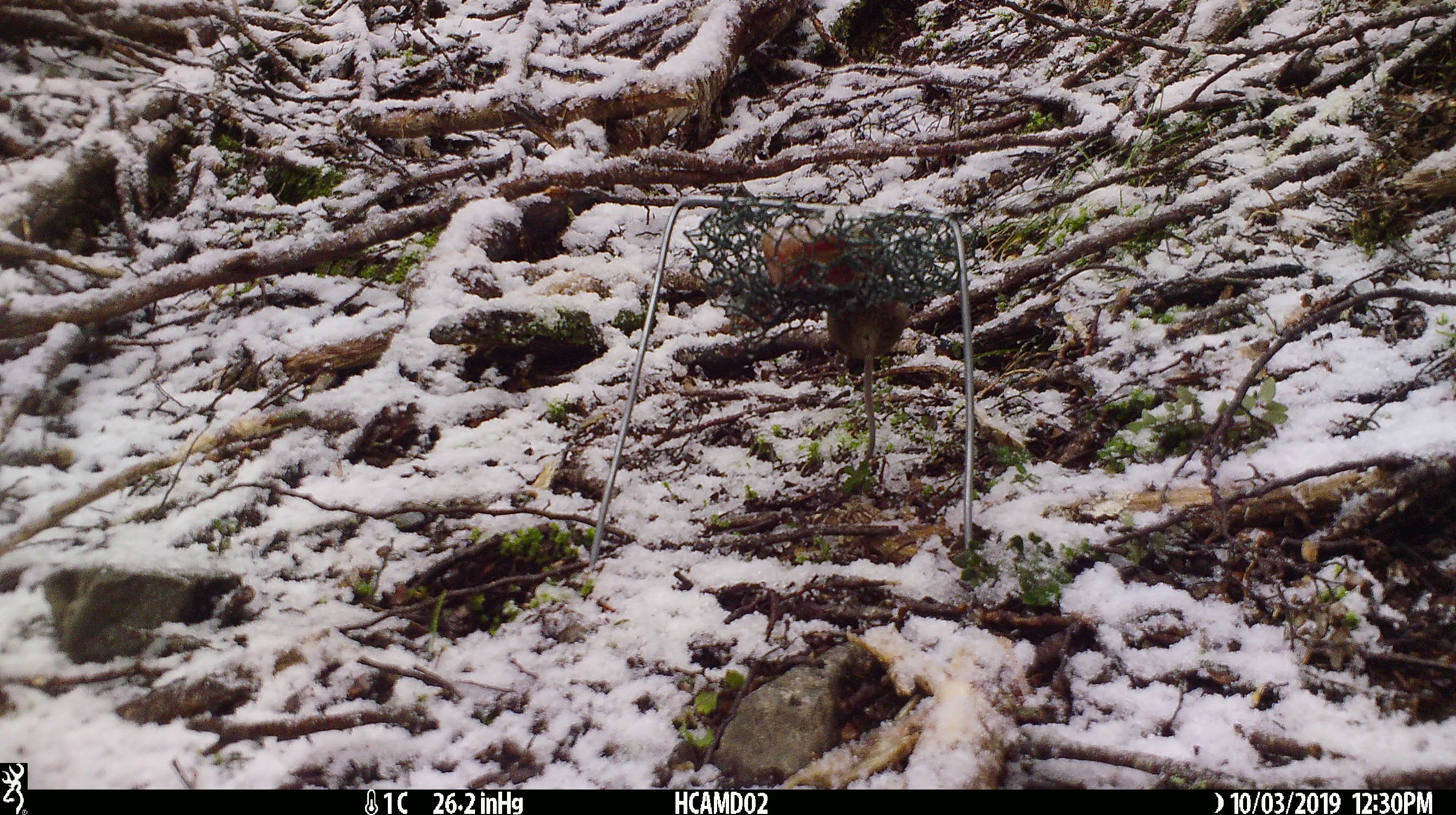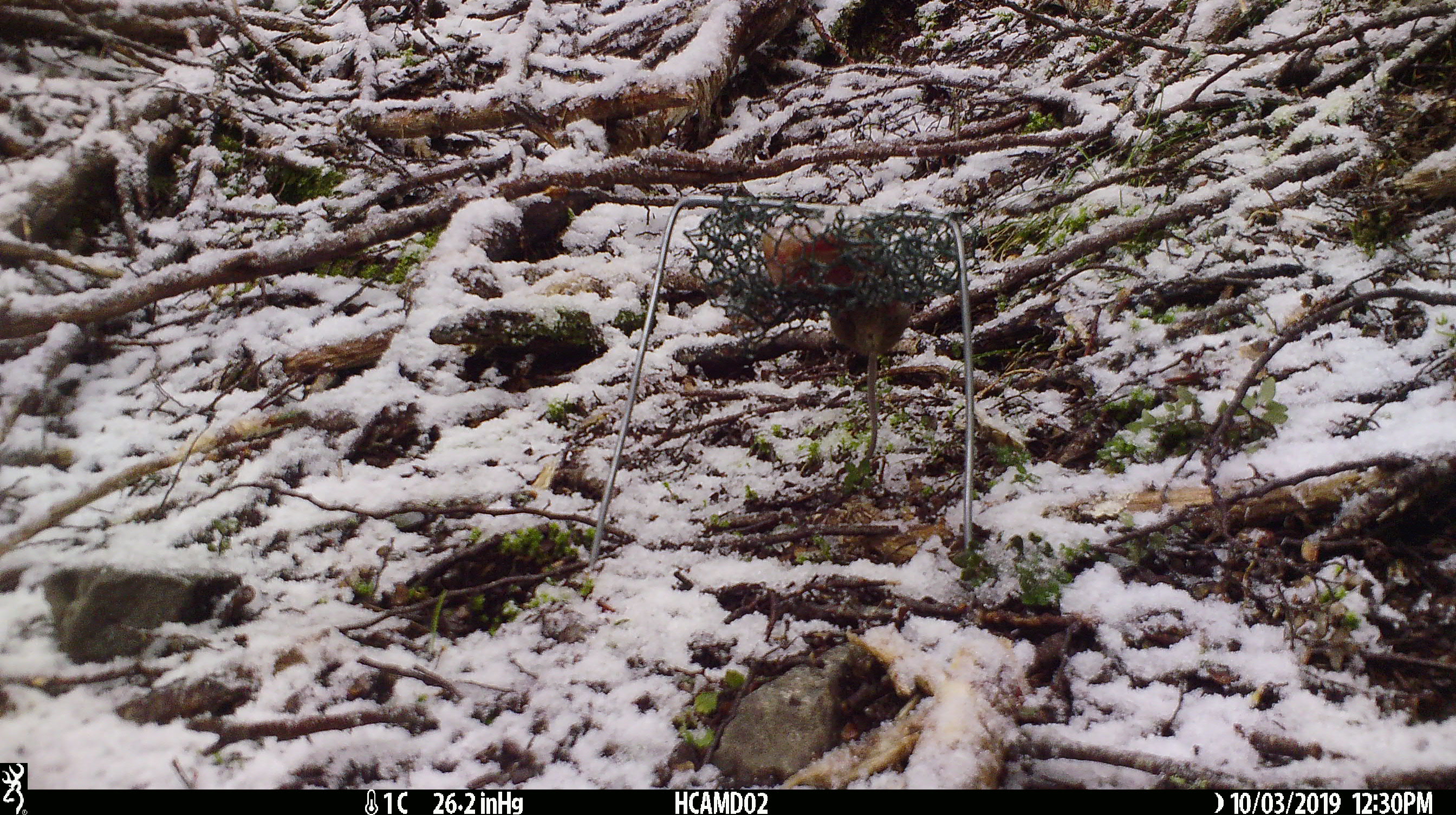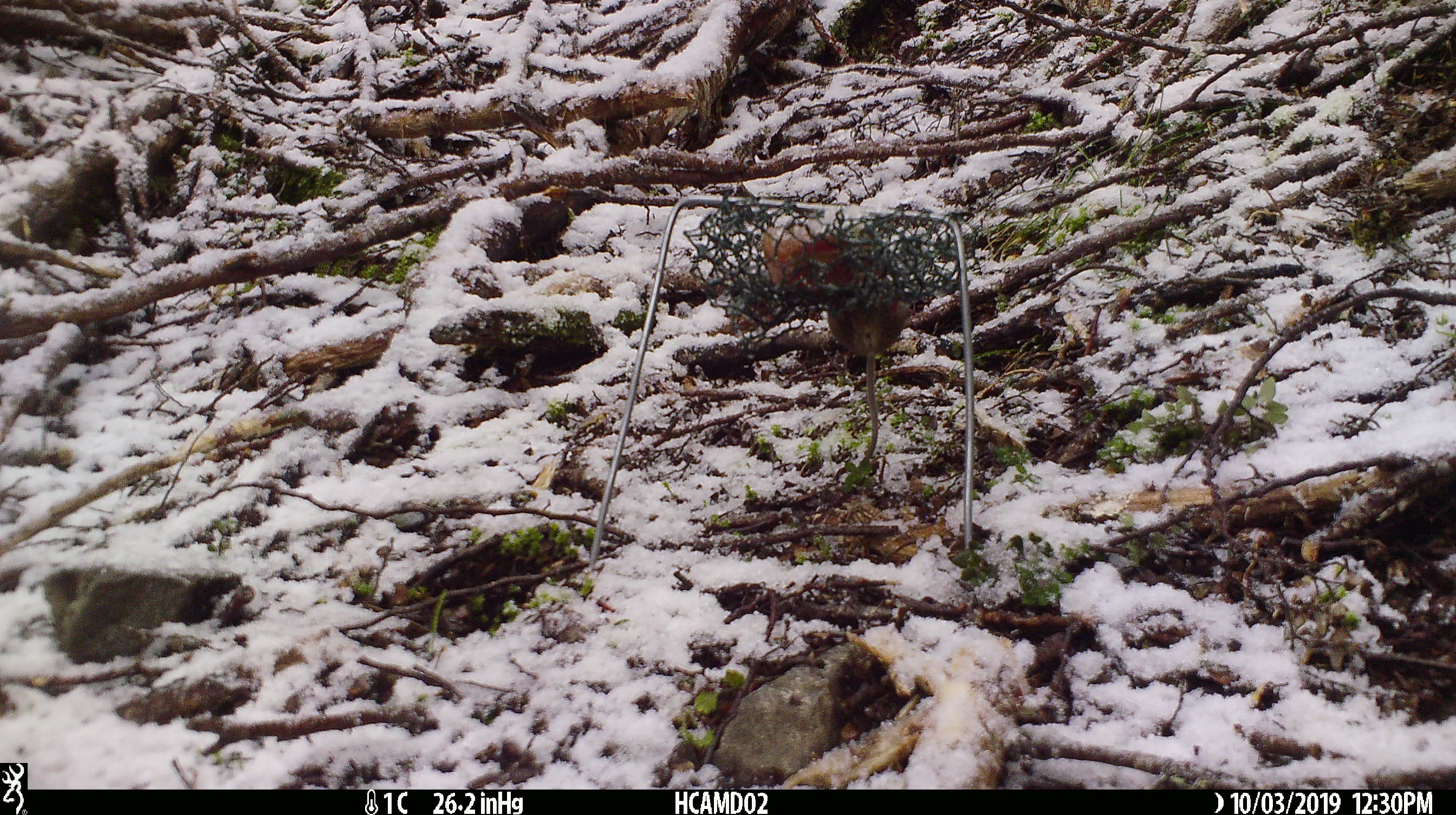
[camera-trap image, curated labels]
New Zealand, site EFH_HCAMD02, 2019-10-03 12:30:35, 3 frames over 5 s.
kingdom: Animalia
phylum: Chordata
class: Mammalia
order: Rodentia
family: Muridae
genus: Mus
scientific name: Mus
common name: mouse